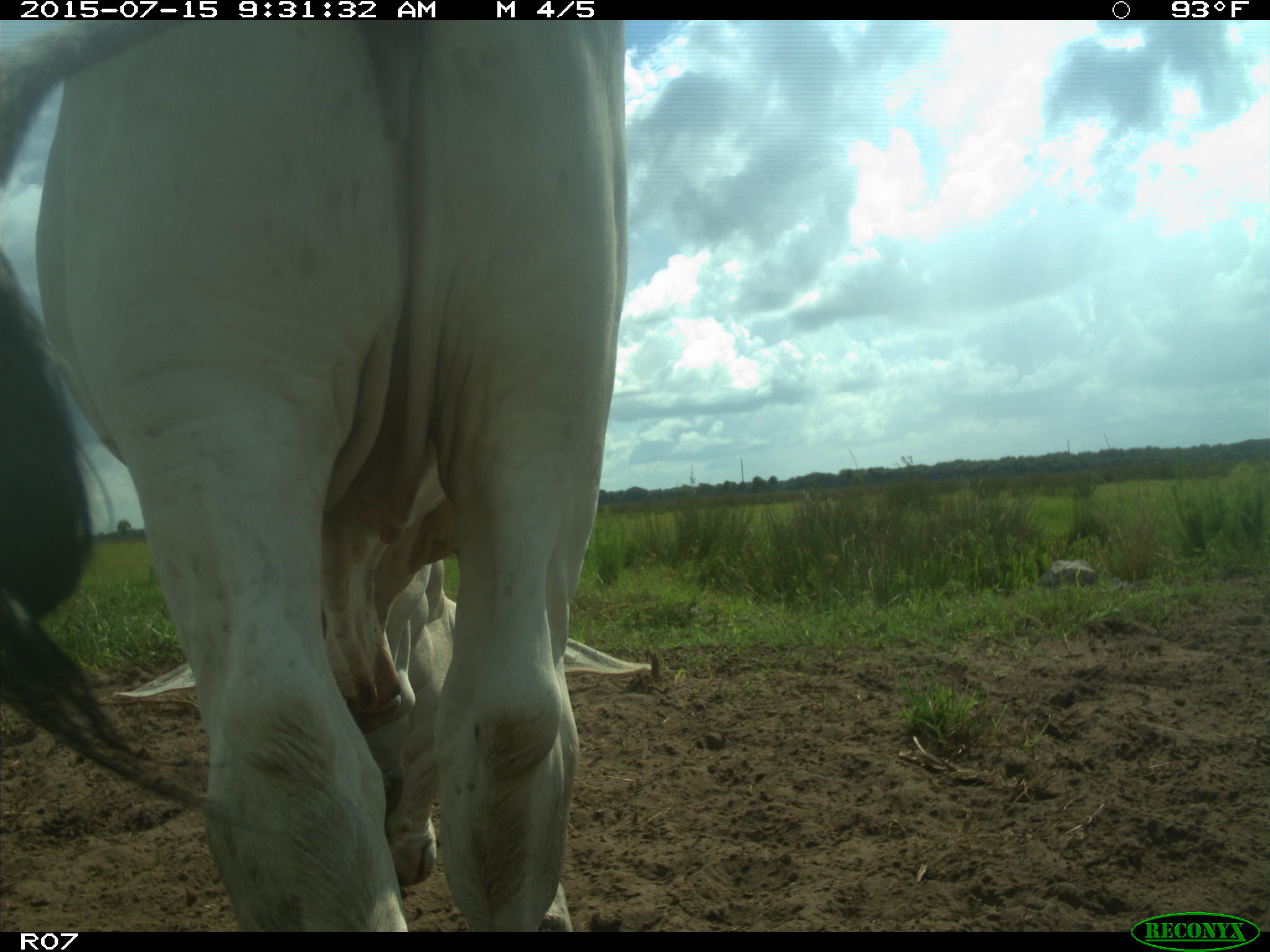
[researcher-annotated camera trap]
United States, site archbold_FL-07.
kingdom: Animalia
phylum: Chordata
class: Mammalia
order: Artiodactyla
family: Bovidae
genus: Bos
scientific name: Bos taurus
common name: domestic cow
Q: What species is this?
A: Bos taurus (domestic cow).